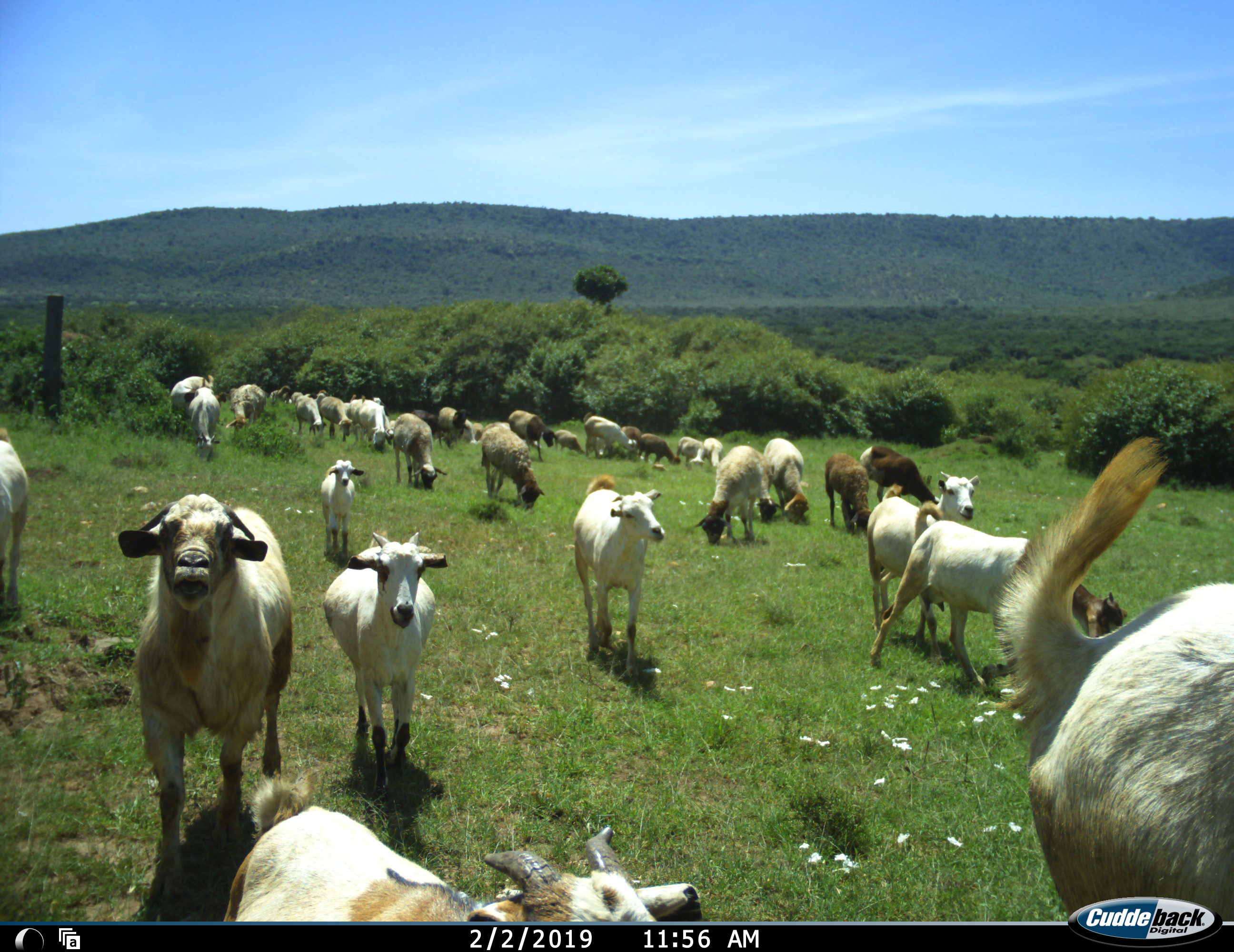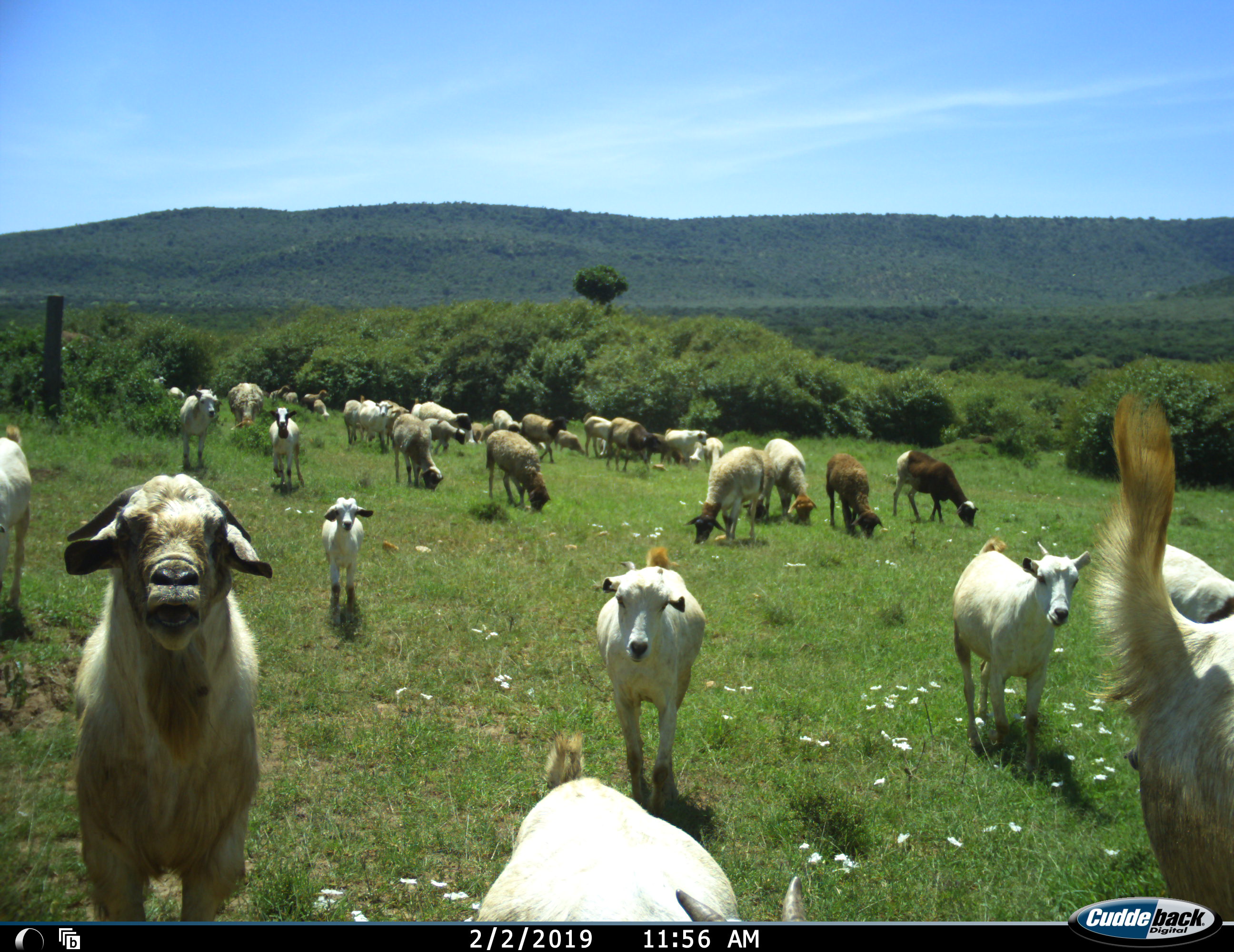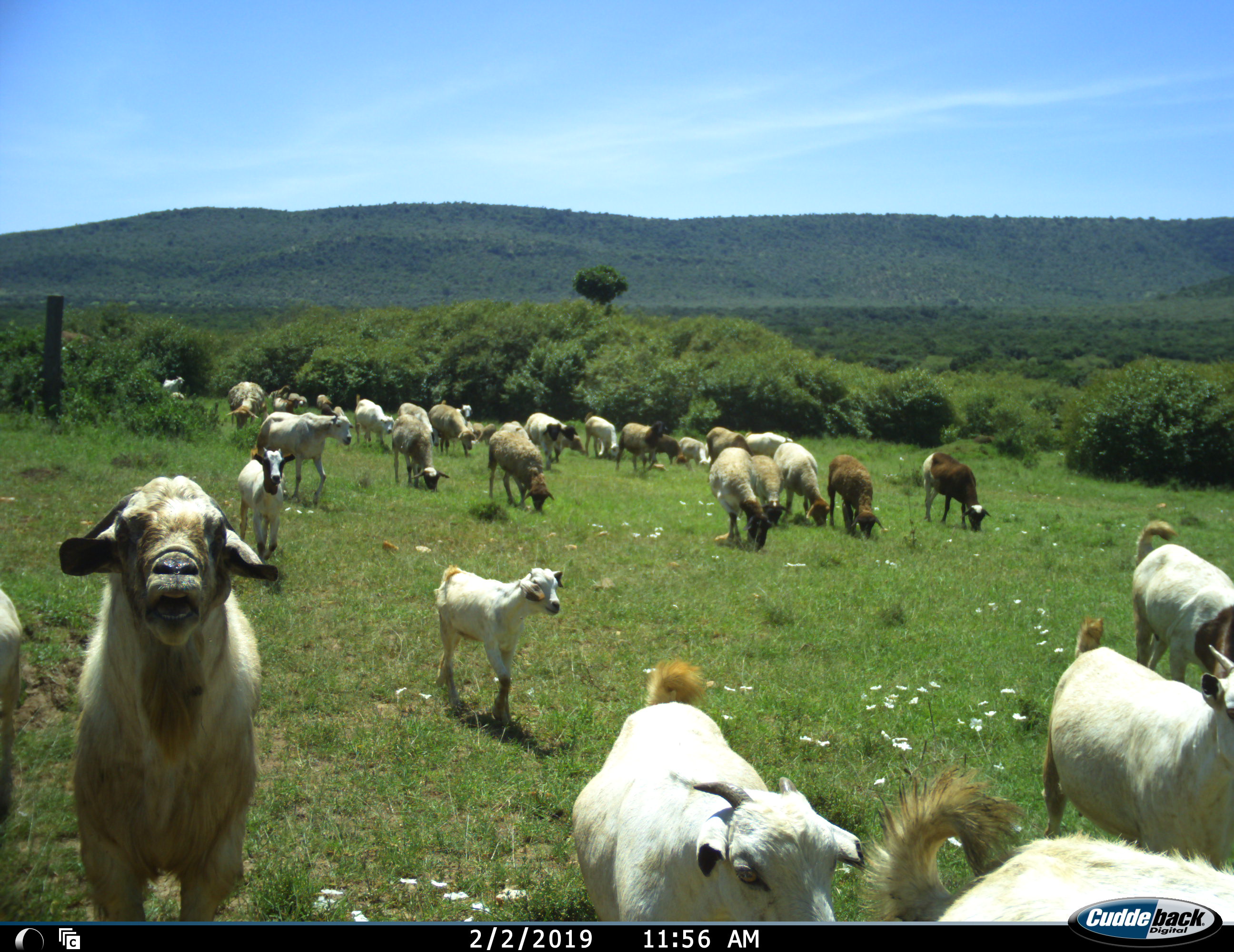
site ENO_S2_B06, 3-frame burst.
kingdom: Animalia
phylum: Chordata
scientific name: Vertebrata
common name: domestic animal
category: domesticanimal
Domesticanimal (domestic animal) (Vertebrata), count 11-50. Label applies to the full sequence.